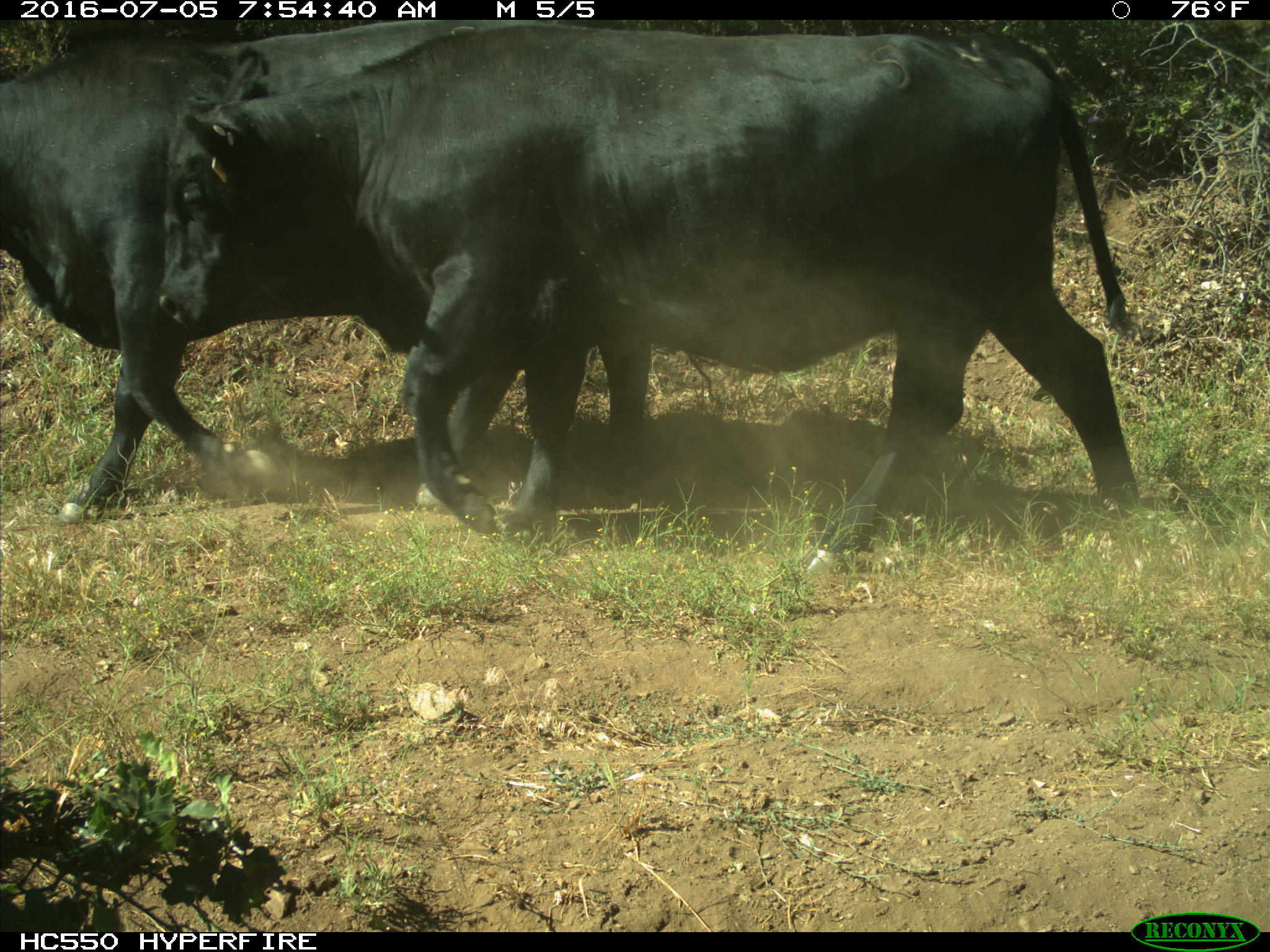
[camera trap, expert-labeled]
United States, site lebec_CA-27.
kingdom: Animalia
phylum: Chordata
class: Mammalia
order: Artiodactyla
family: Bovidae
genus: Bos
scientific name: Bos taurus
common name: domestic cow